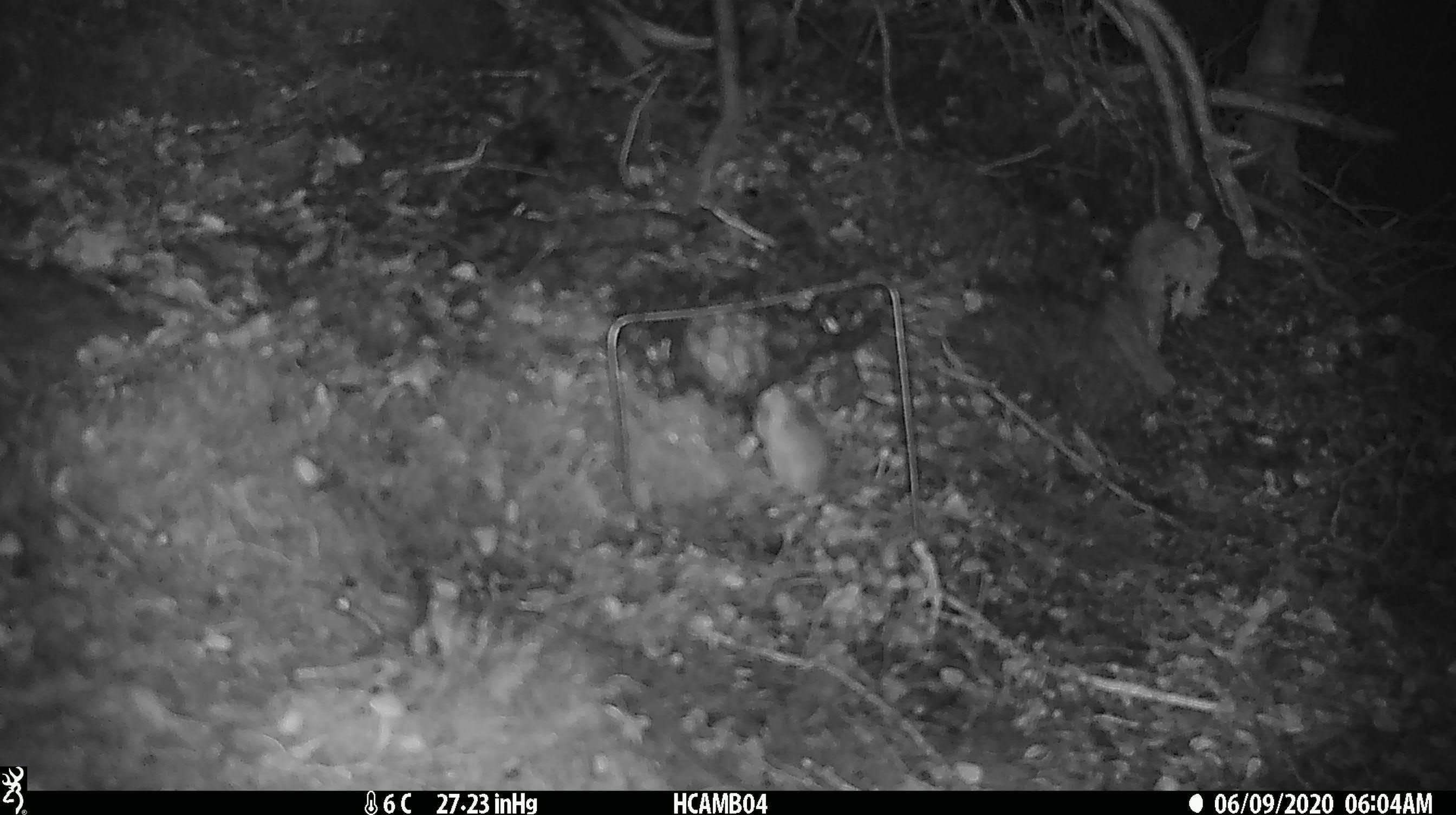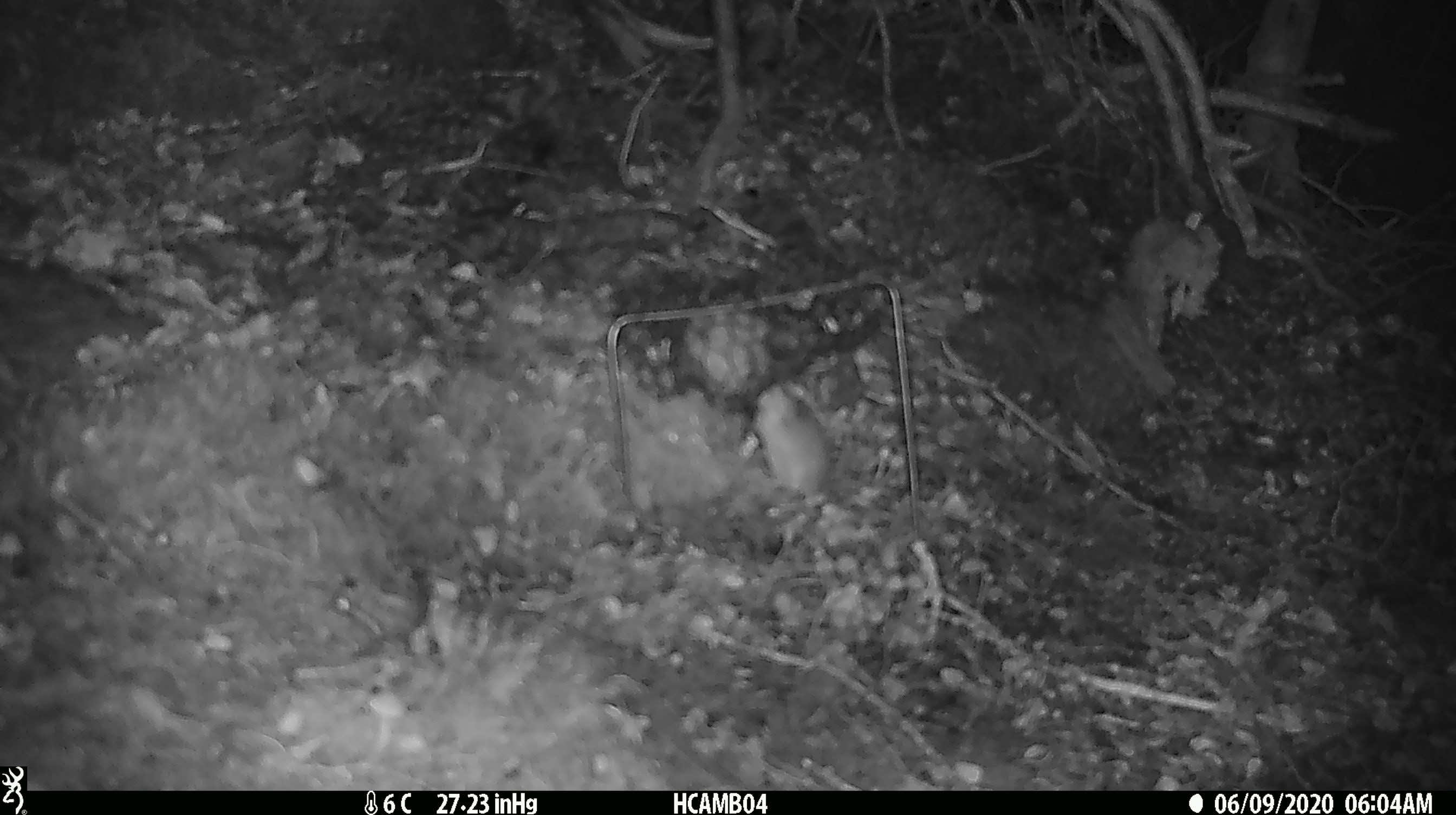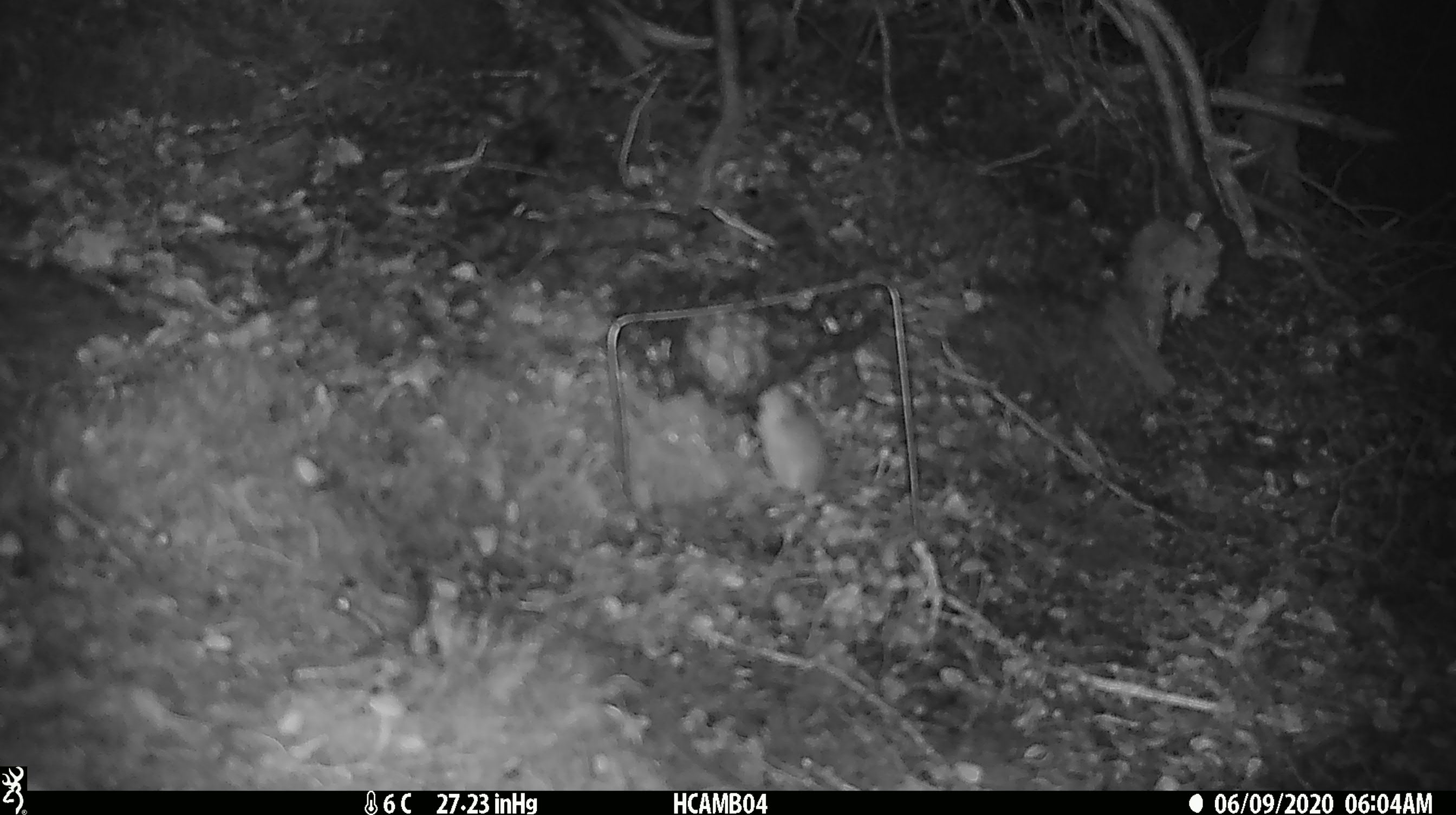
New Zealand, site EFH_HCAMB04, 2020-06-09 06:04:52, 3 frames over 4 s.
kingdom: Animalia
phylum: Chordata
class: Mammalia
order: Rodentia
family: Muridae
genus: Mus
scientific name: Mus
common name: mouse